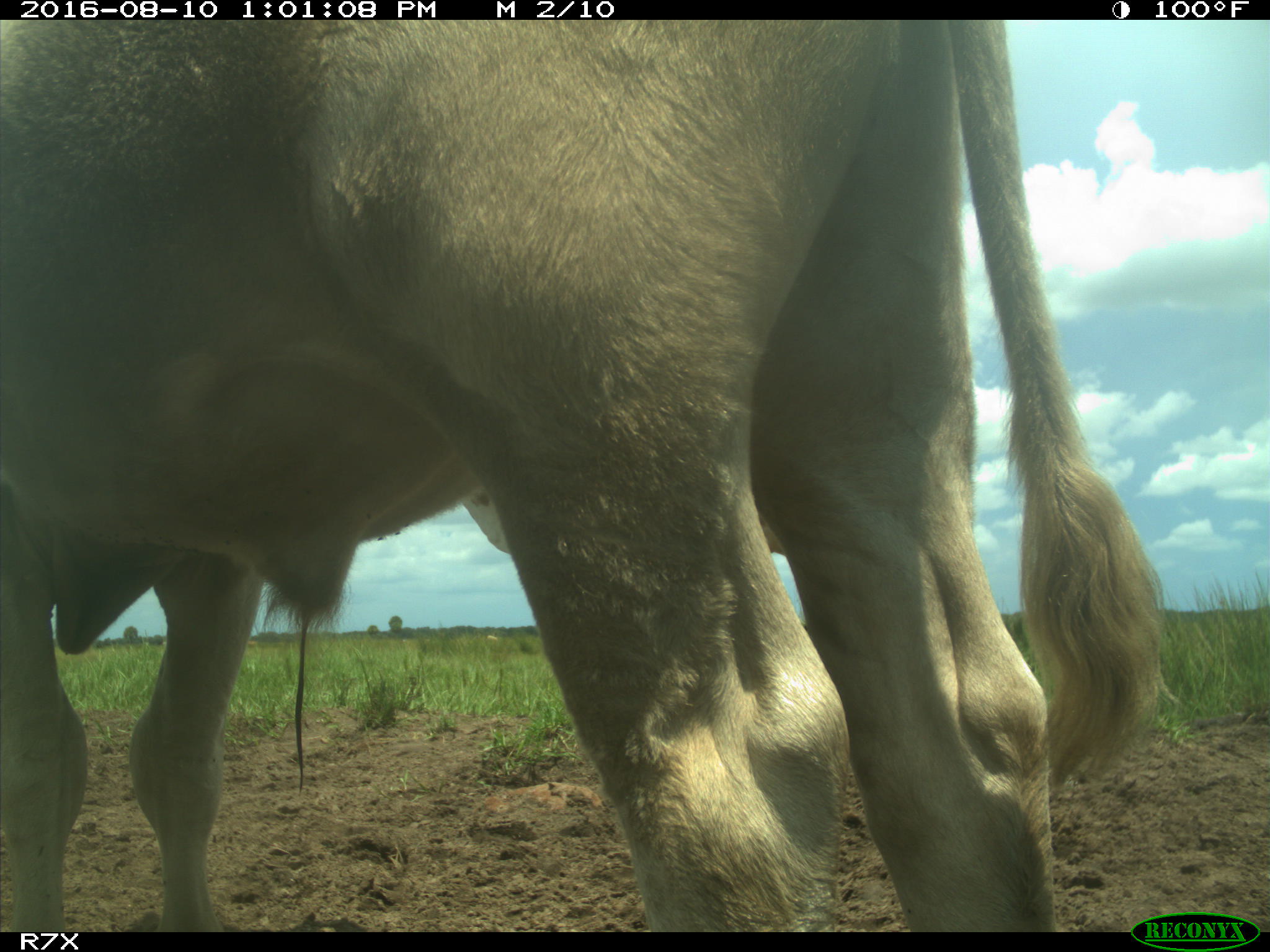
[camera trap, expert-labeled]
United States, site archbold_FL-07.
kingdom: Animalia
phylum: Chordata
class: Mammalia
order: Artiodactyla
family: Bovidae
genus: Bos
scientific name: Bos taurus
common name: domestic cow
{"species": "Bos taurus (domestic cow)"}